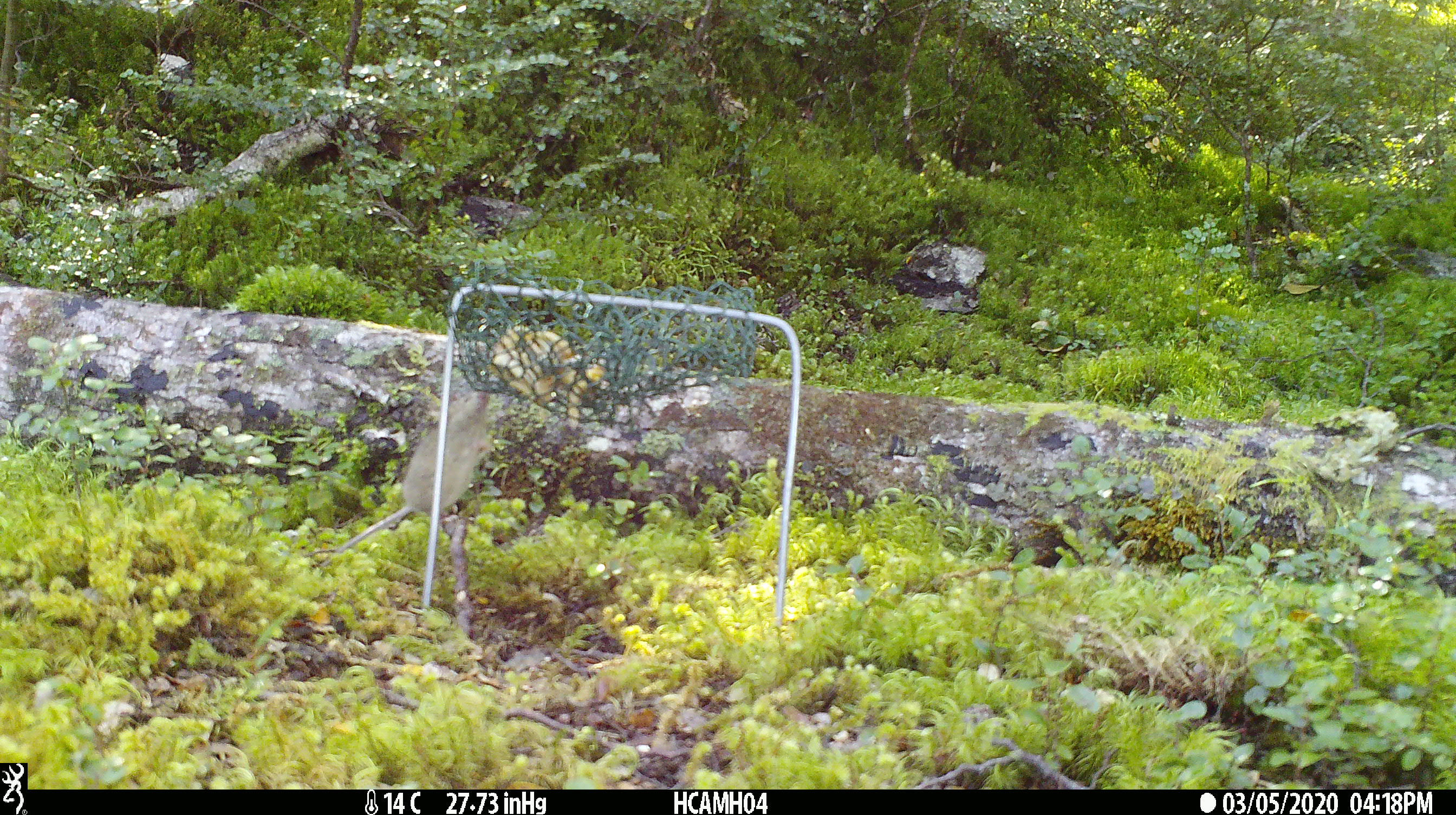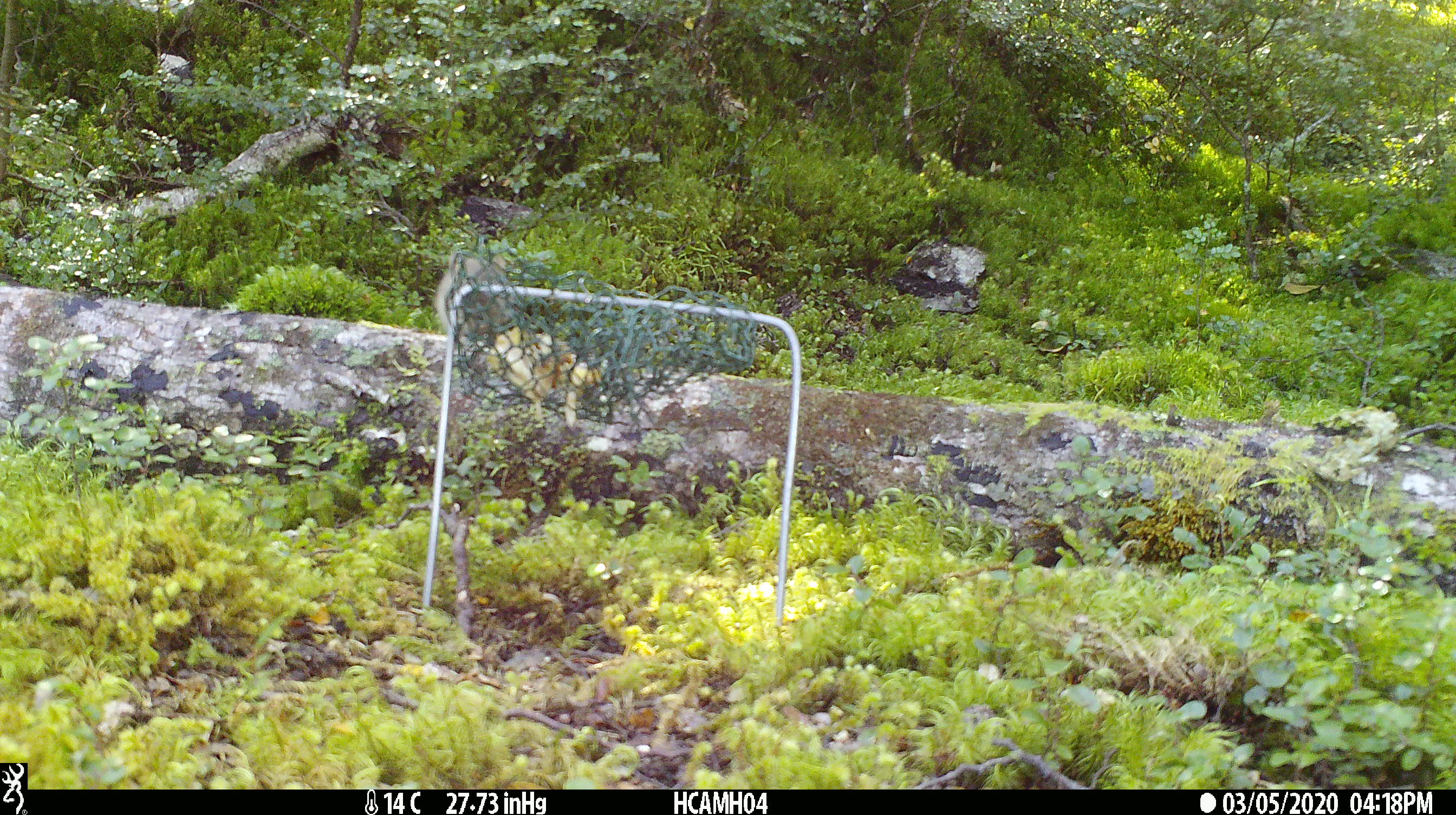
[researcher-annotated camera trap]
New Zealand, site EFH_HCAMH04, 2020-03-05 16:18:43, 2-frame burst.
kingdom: Animalia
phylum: Chordata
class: Mammalia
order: Rodentia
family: Muridae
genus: Mus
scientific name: Mus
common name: mouse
Mouse (Mus).